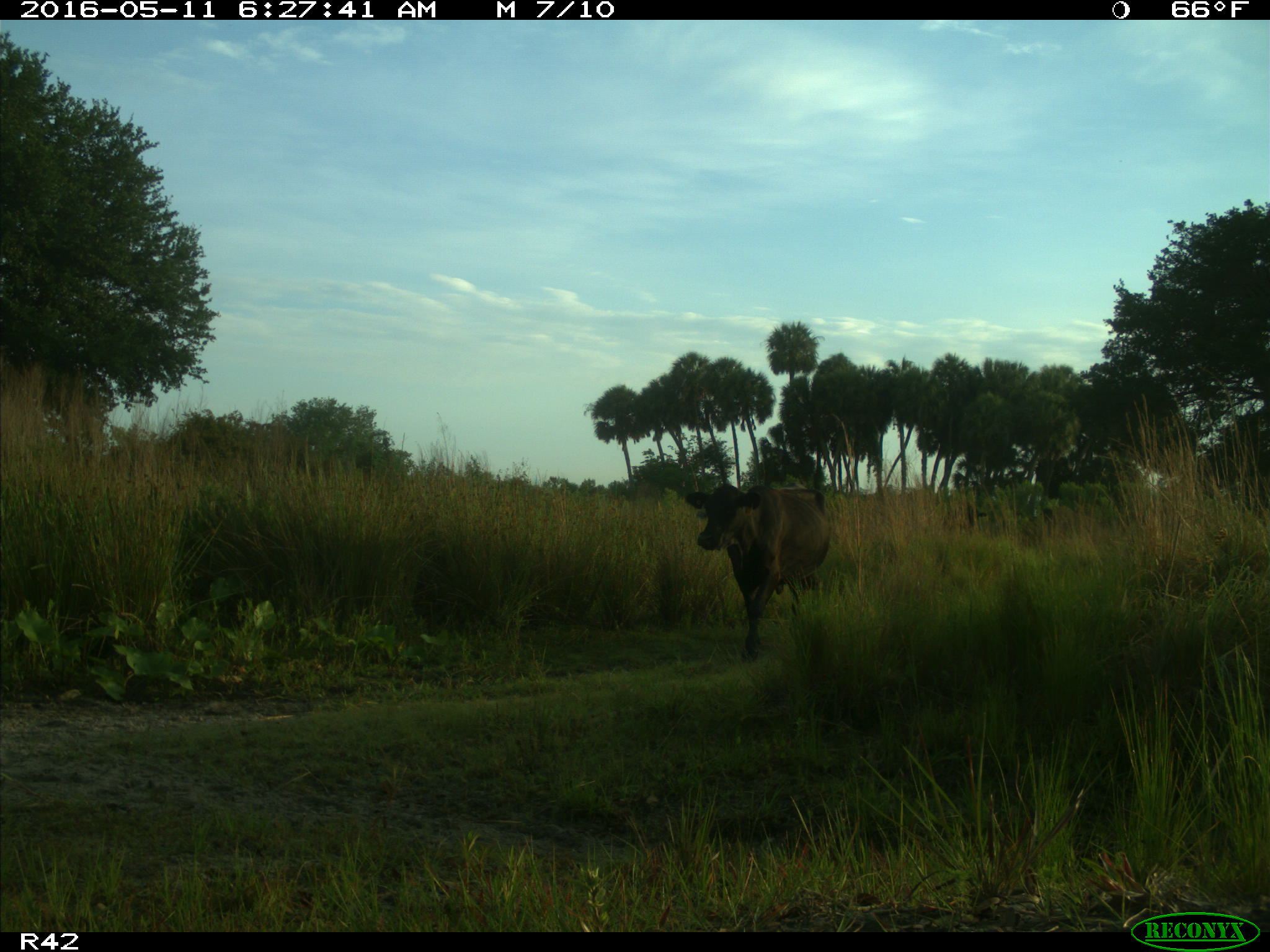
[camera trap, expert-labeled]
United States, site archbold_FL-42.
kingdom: Animalia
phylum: Chordata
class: Mammalia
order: Artiodactyla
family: Bovidae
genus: Bos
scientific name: Bos taurus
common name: domestic cow